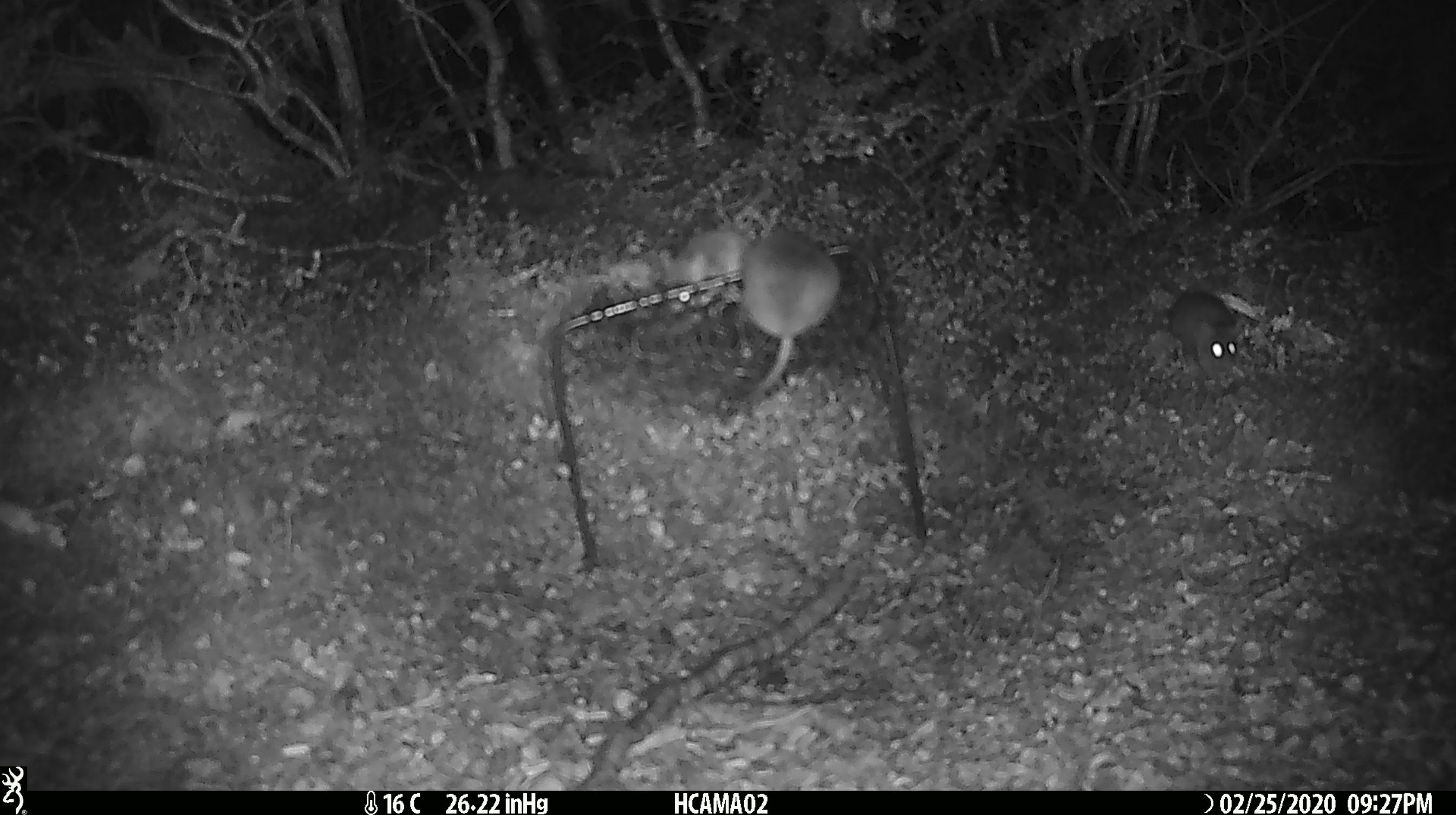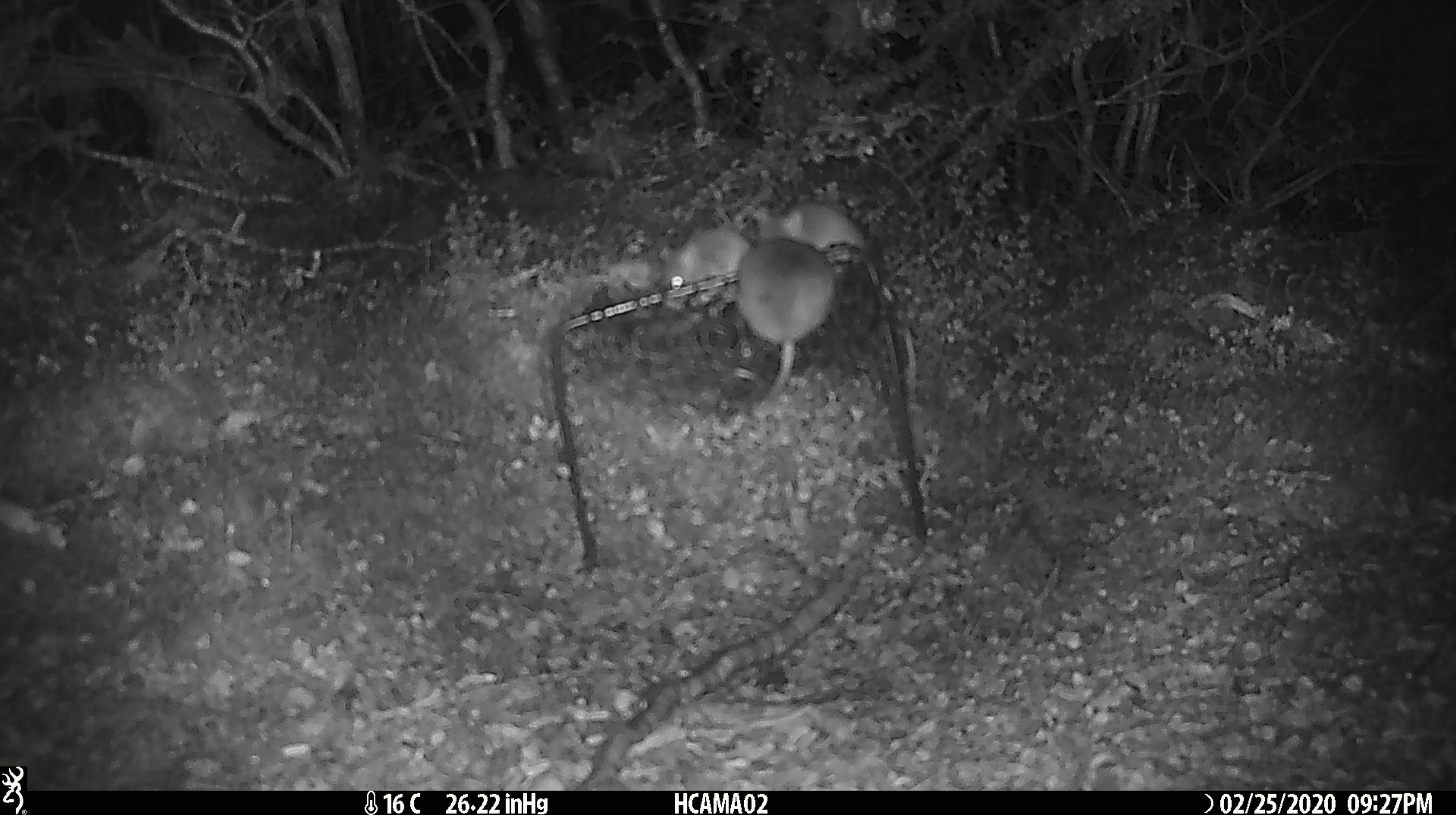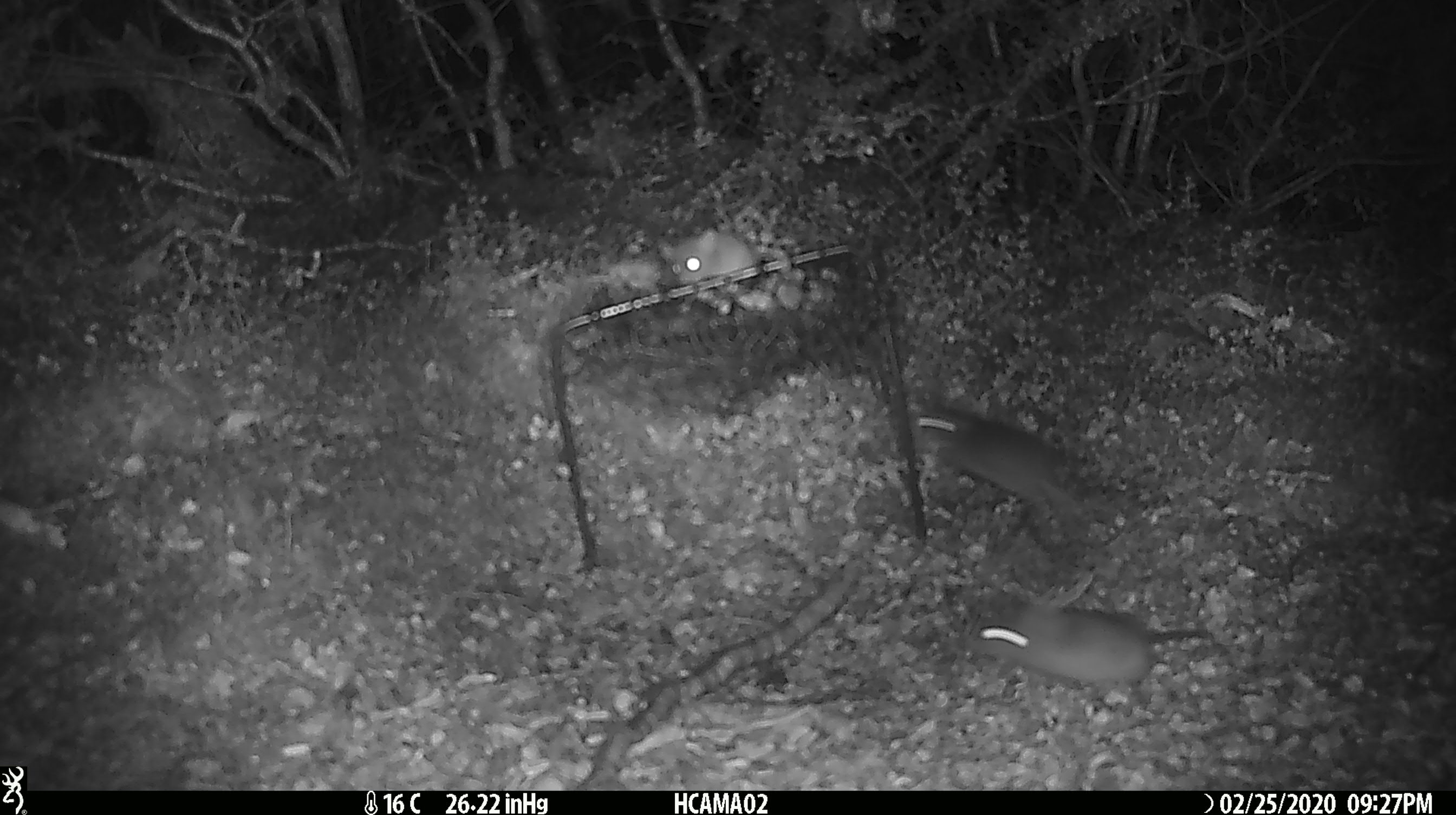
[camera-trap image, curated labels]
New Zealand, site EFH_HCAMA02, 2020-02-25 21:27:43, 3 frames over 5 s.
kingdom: Animalia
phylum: Chordata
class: Mammalia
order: Rodentia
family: Muridae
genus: Mus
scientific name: Mus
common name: mouse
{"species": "mouse (Mus)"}